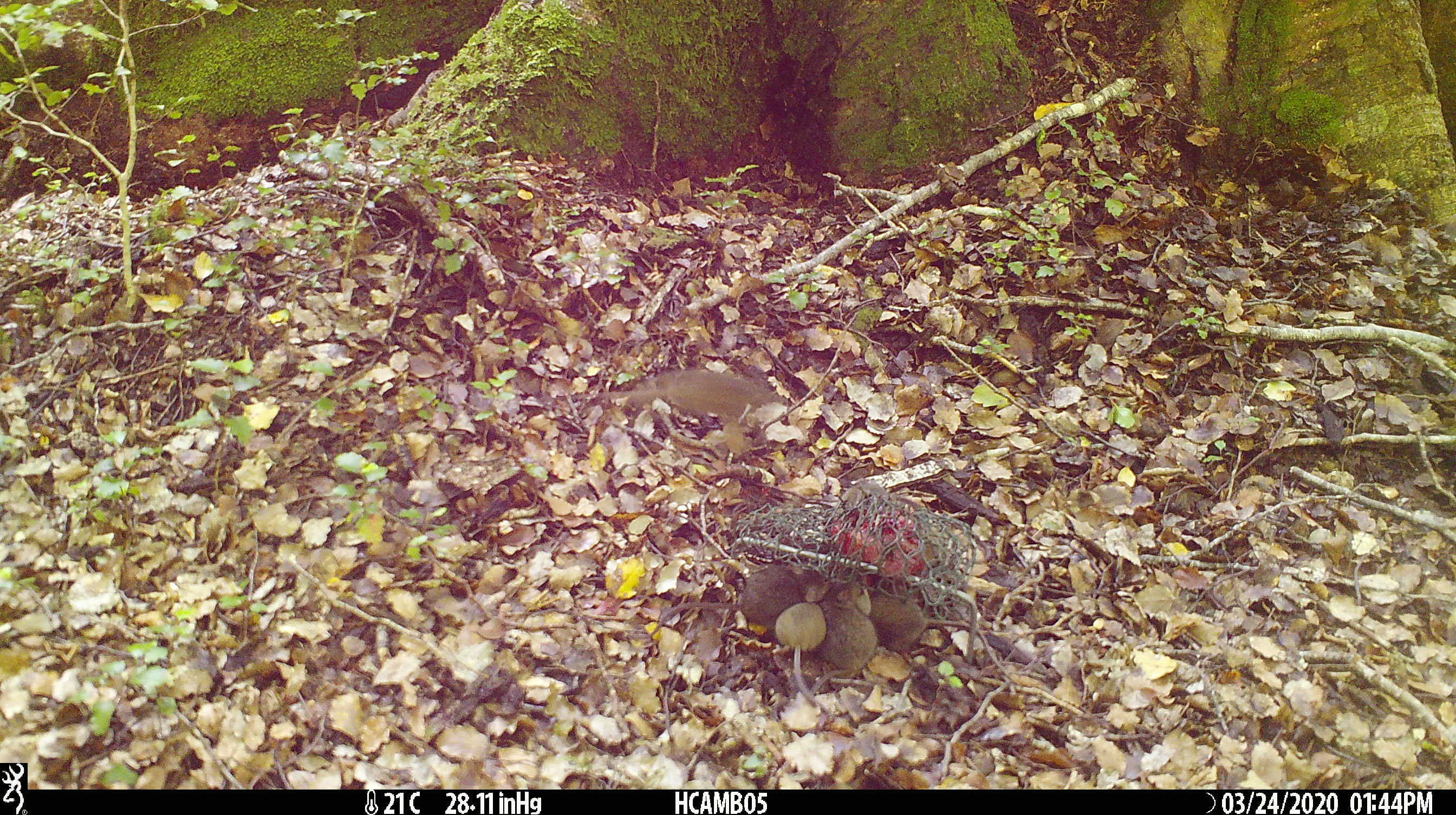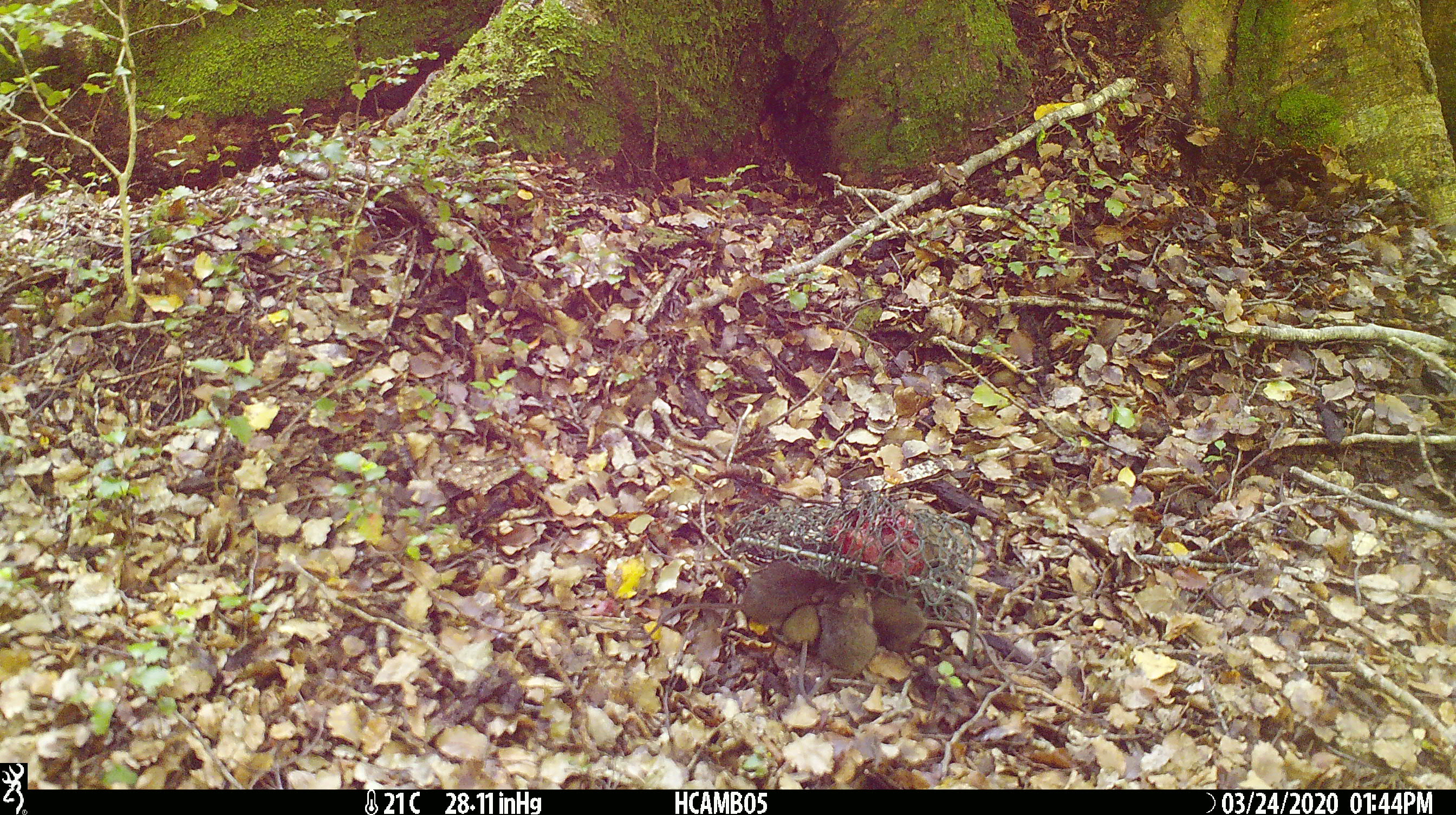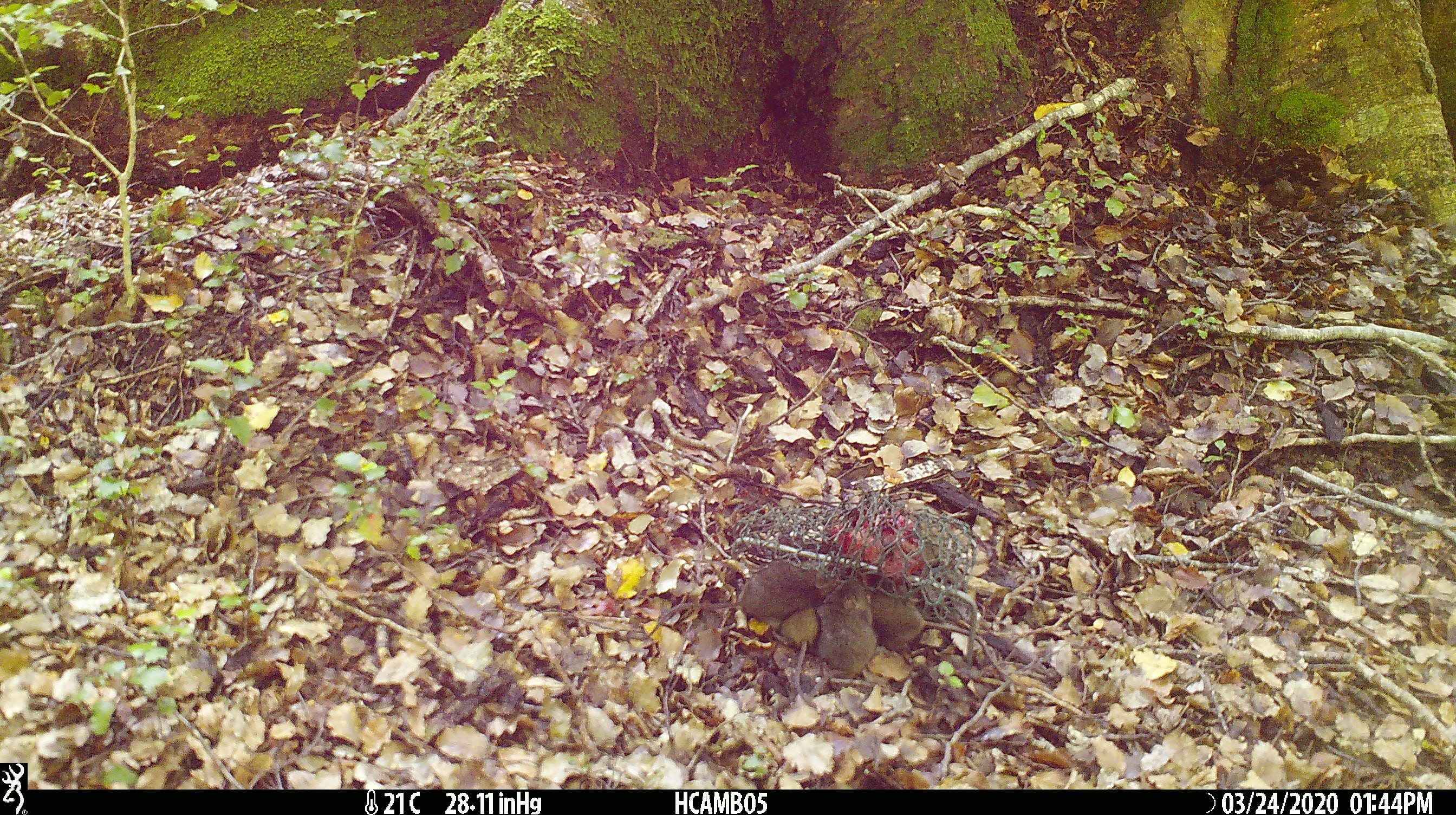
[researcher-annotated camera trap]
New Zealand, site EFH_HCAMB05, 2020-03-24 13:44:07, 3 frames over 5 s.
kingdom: Animalia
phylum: Chordata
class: Mammalia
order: Rodentia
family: Muridae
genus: Mus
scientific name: Mus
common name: mouse